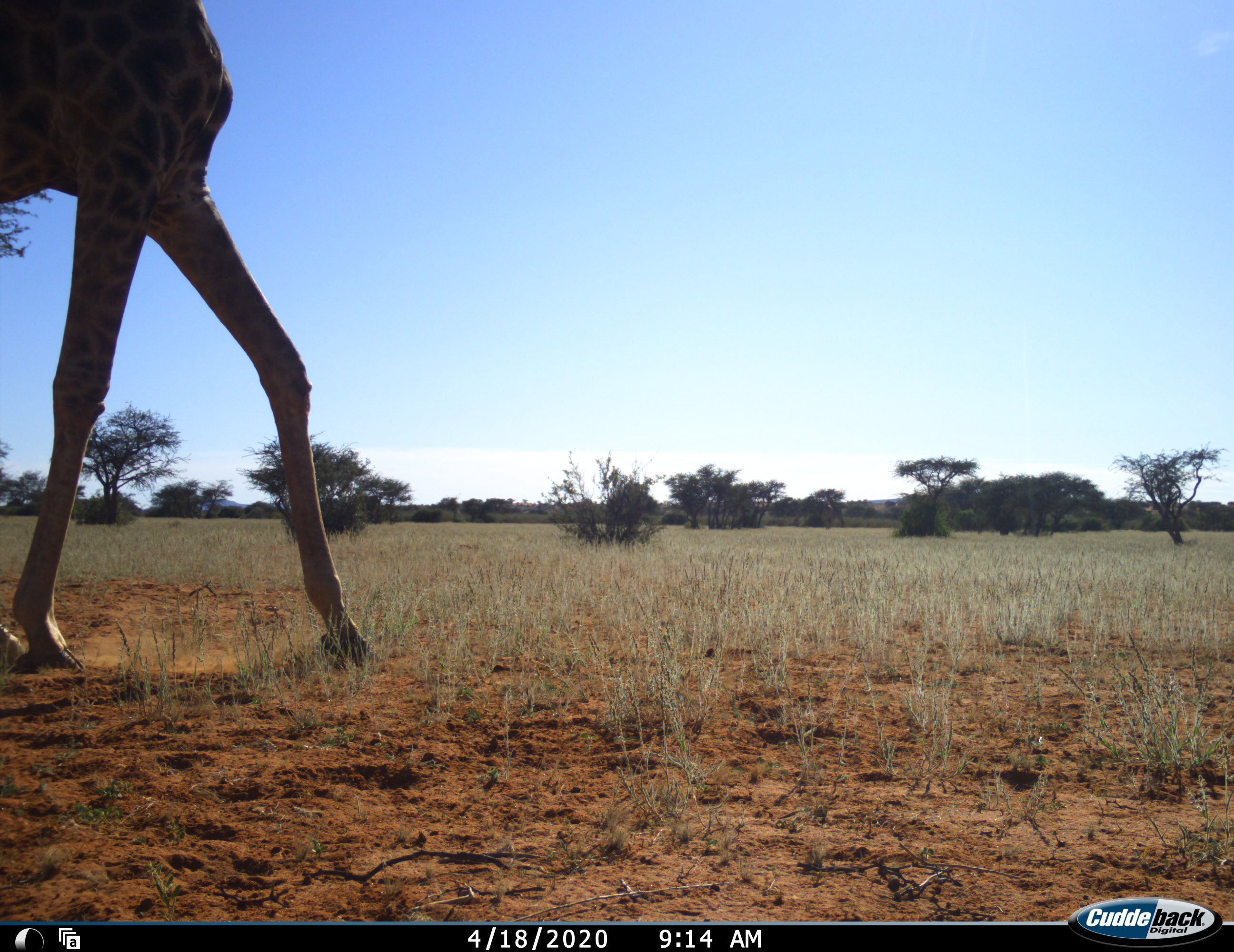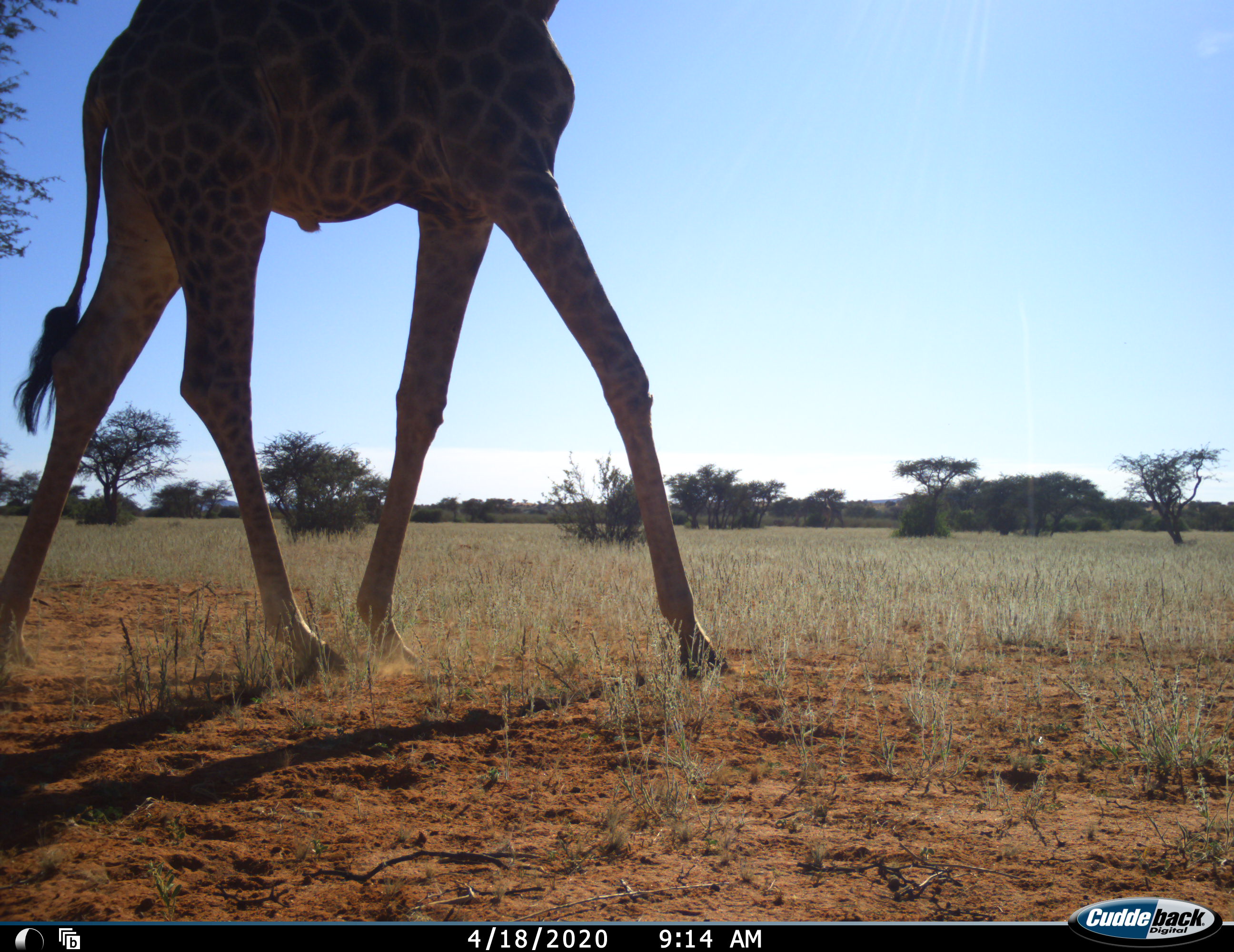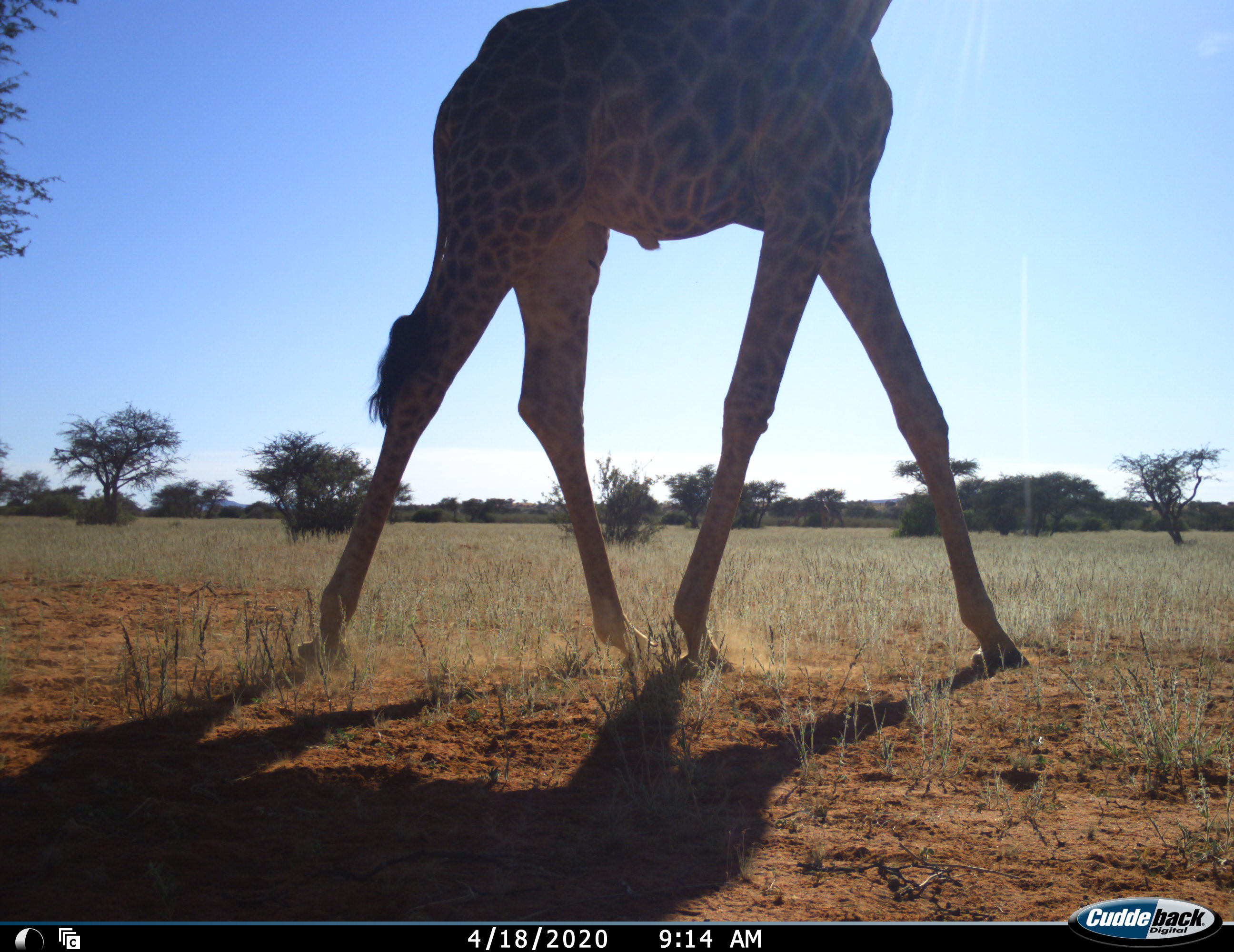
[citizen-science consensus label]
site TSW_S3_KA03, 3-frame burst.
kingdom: Animalia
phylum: Chordata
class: Mammalia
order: Artiodactyla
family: Giraffidae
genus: Giraffa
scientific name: Giraffa camelopardalis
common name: giraffe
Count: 1.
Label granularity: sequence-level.